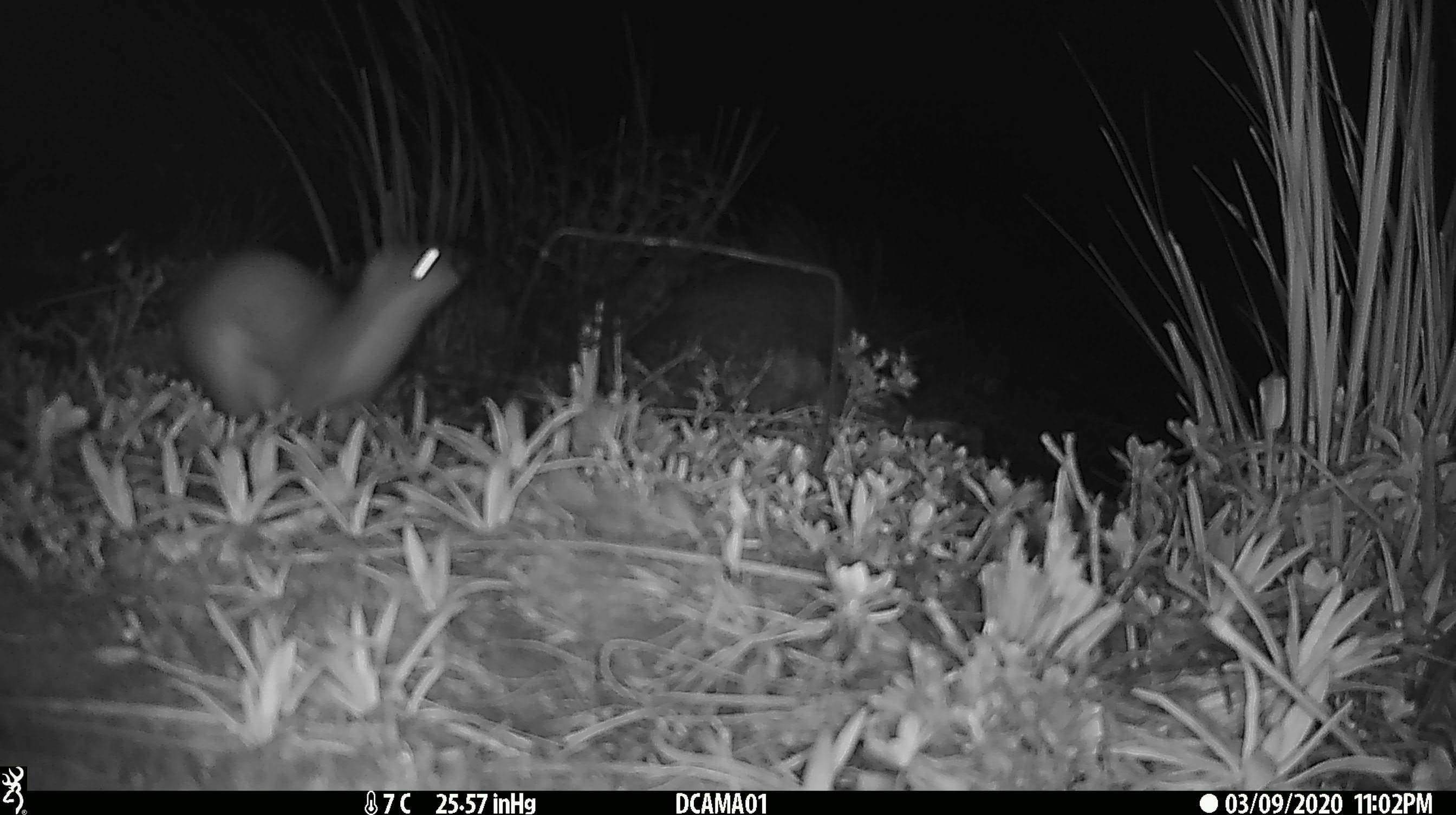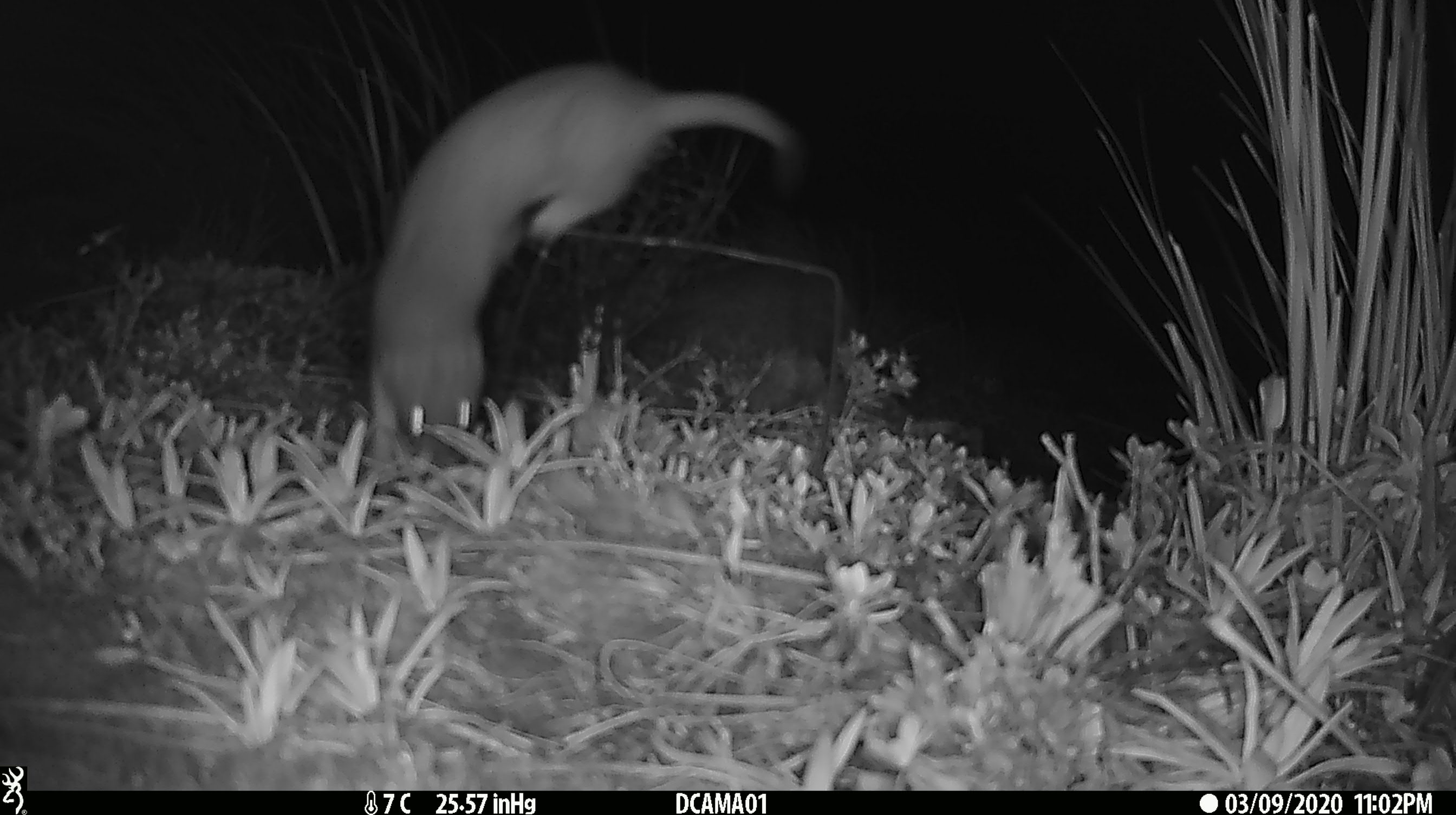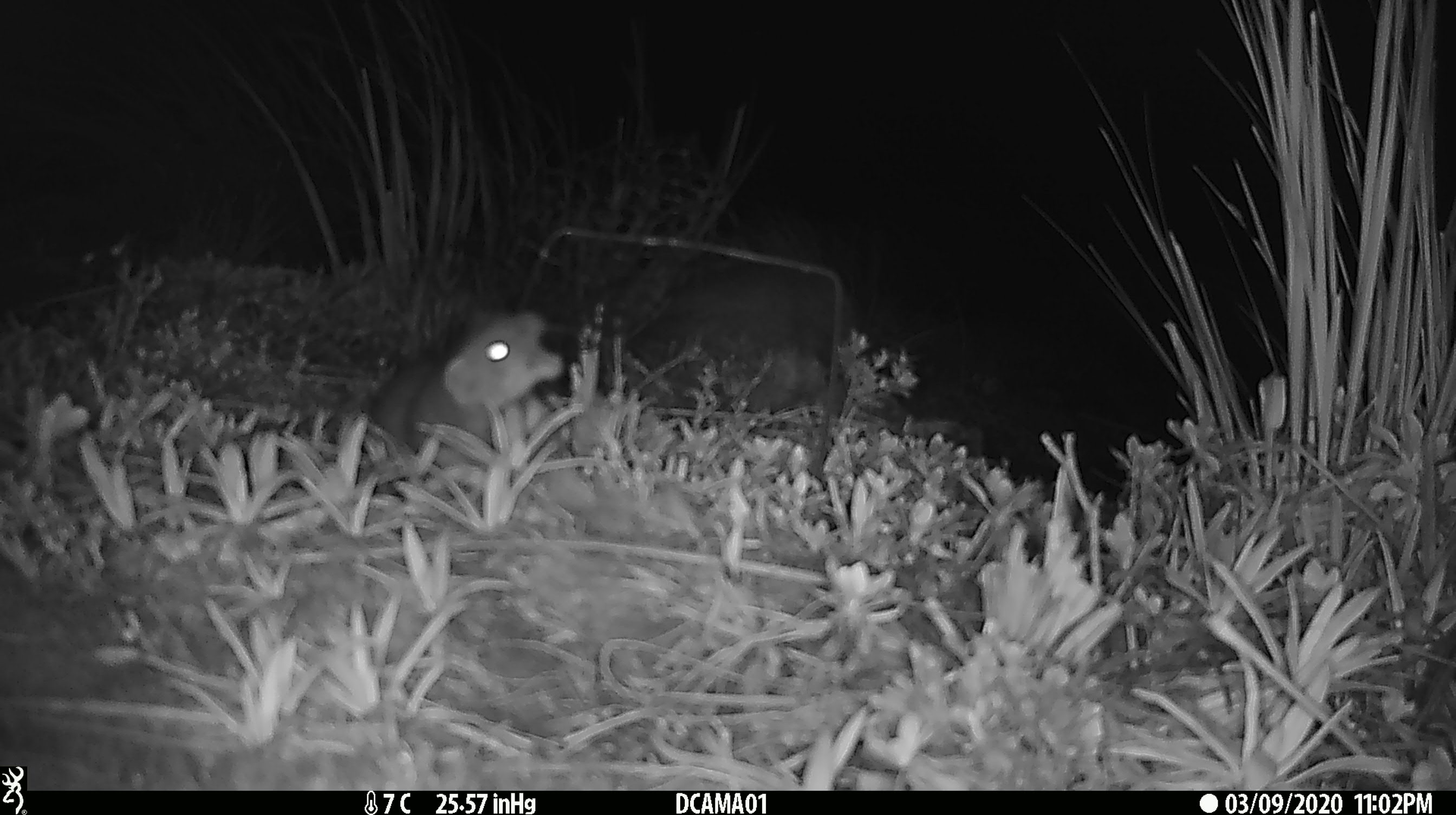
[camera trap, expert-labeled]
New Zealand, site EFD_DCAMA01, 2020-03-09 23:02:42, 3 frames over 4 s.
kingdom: Animalia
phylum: Chordata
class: Mammalia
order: Carnivora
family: Mustelidae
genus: Mustela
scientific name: Mustela erminea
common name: stoat